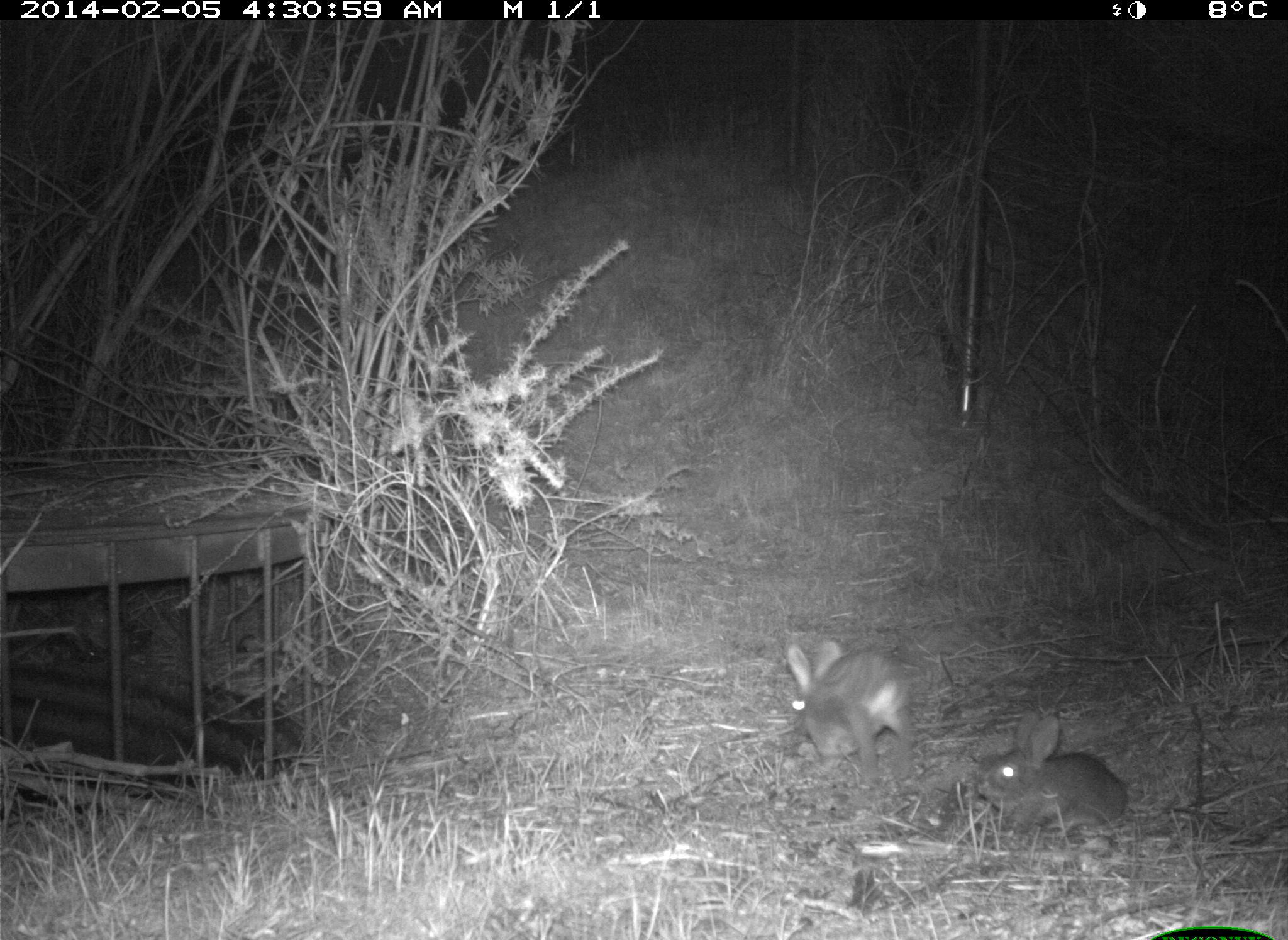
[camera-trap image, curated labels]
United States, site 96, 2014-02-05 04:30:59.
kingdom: Animalia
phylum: Chordata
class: Mammalia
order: Lagomorpha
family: Leporidae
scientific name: Leporidae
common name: rabbits and hares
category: rabbit